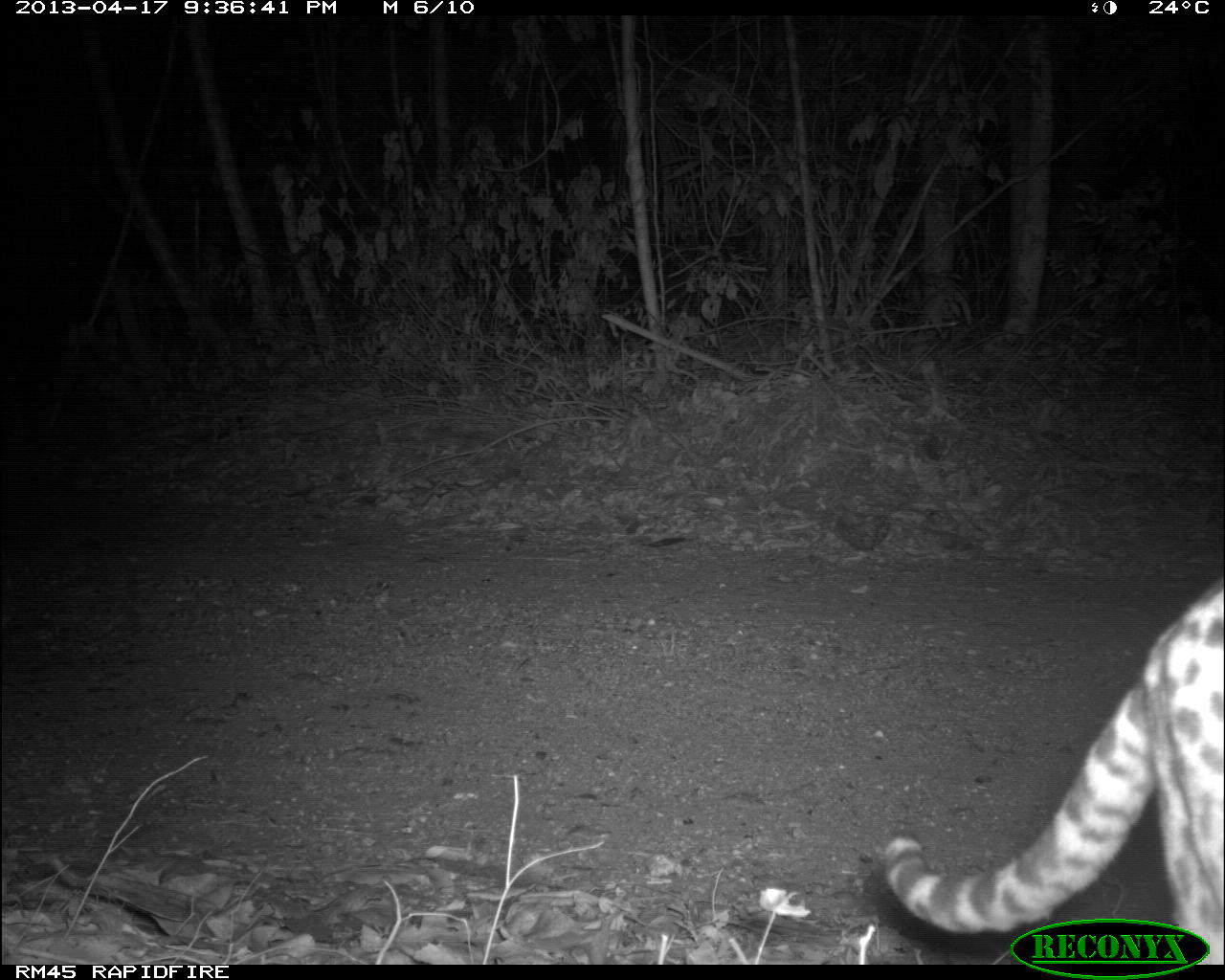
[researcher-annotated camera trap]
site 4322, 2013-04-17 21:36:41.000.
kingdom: Animalia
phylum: Chordata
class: Mammalia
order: Carnivora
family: Felidae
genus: Leopardus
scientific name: Leopardus pardalis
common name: ocelot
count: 1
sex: male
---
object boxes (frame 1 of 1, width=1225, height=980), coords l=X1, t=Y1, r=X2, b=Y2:
leopardus pardalis: l=884, t=572, r=1223, b=964